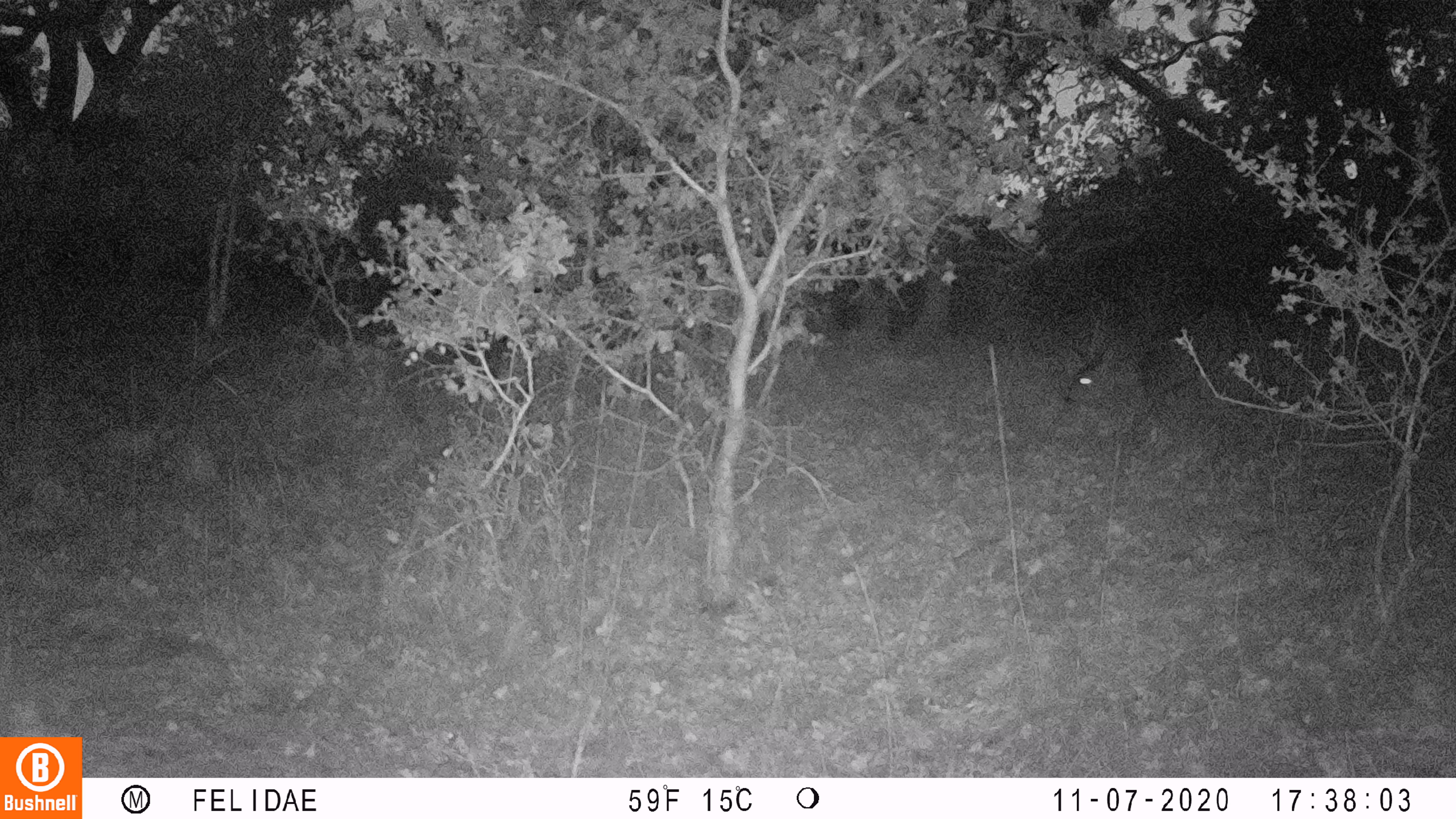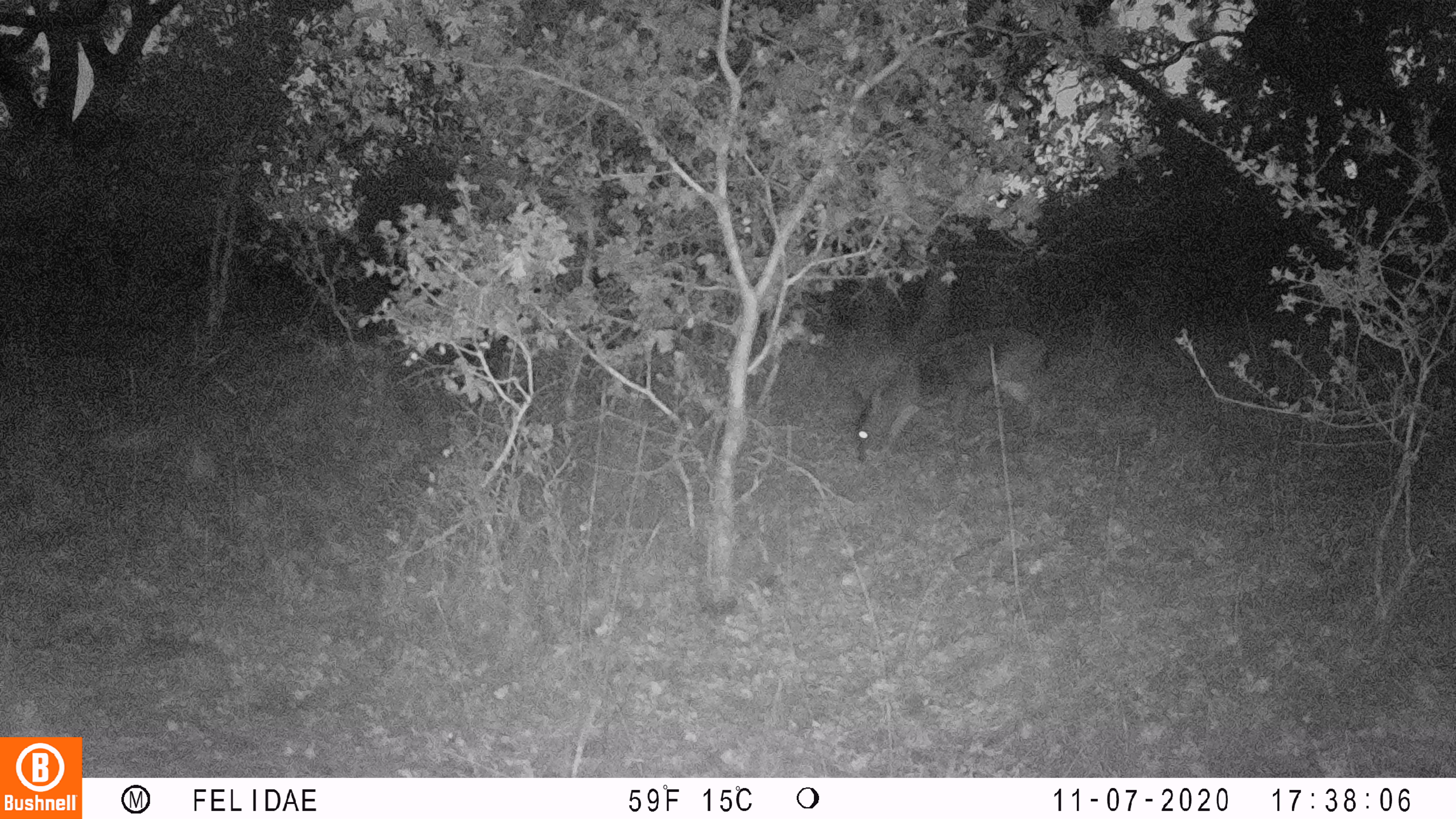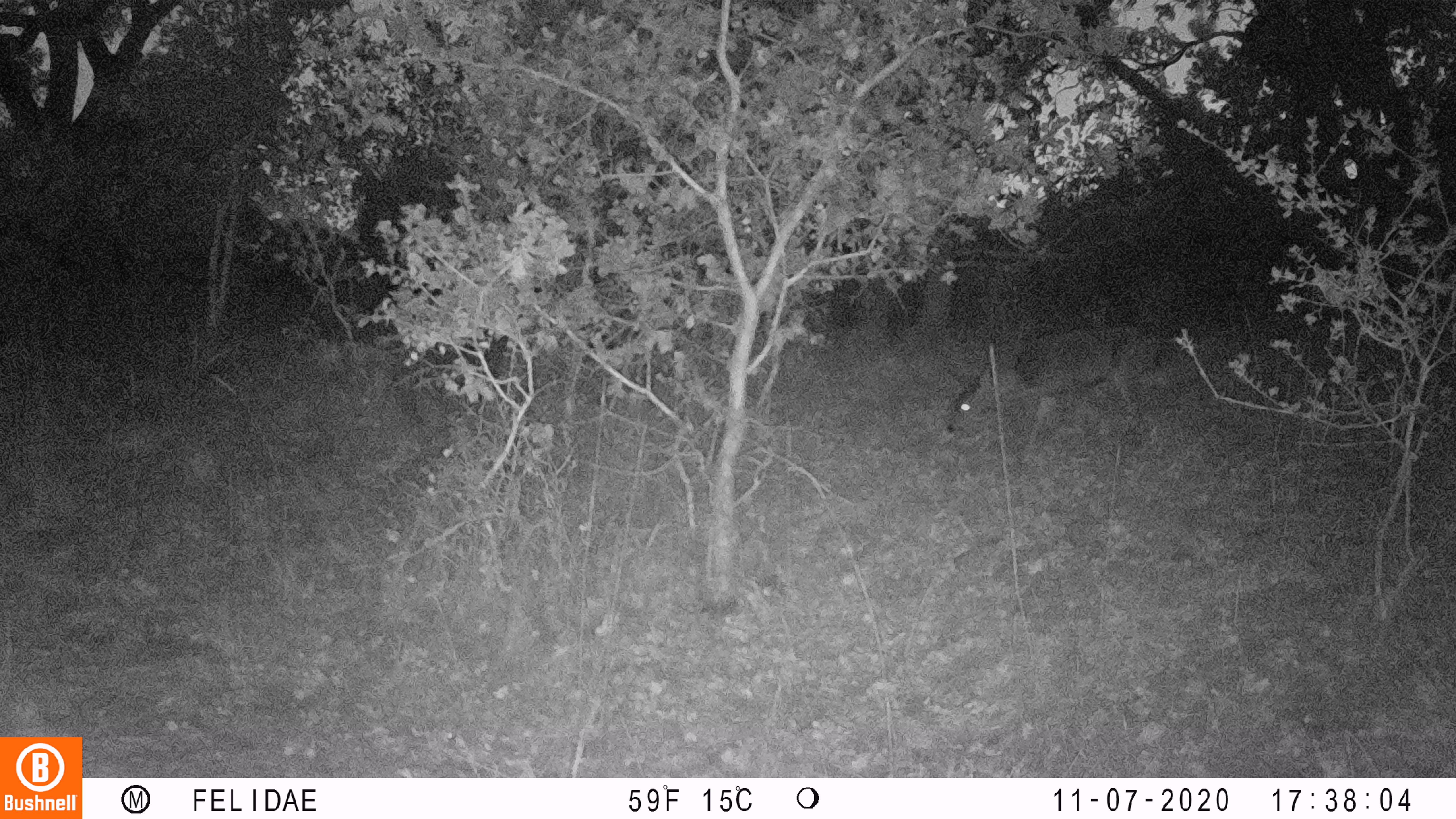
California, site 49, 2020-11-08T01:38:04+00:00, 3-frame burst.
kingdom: Animalia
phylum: Chordata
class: Mammalia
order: Artiodactyla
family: Cervidae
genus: Odocoileus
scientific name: Odocoileus hemionus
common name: mule deer